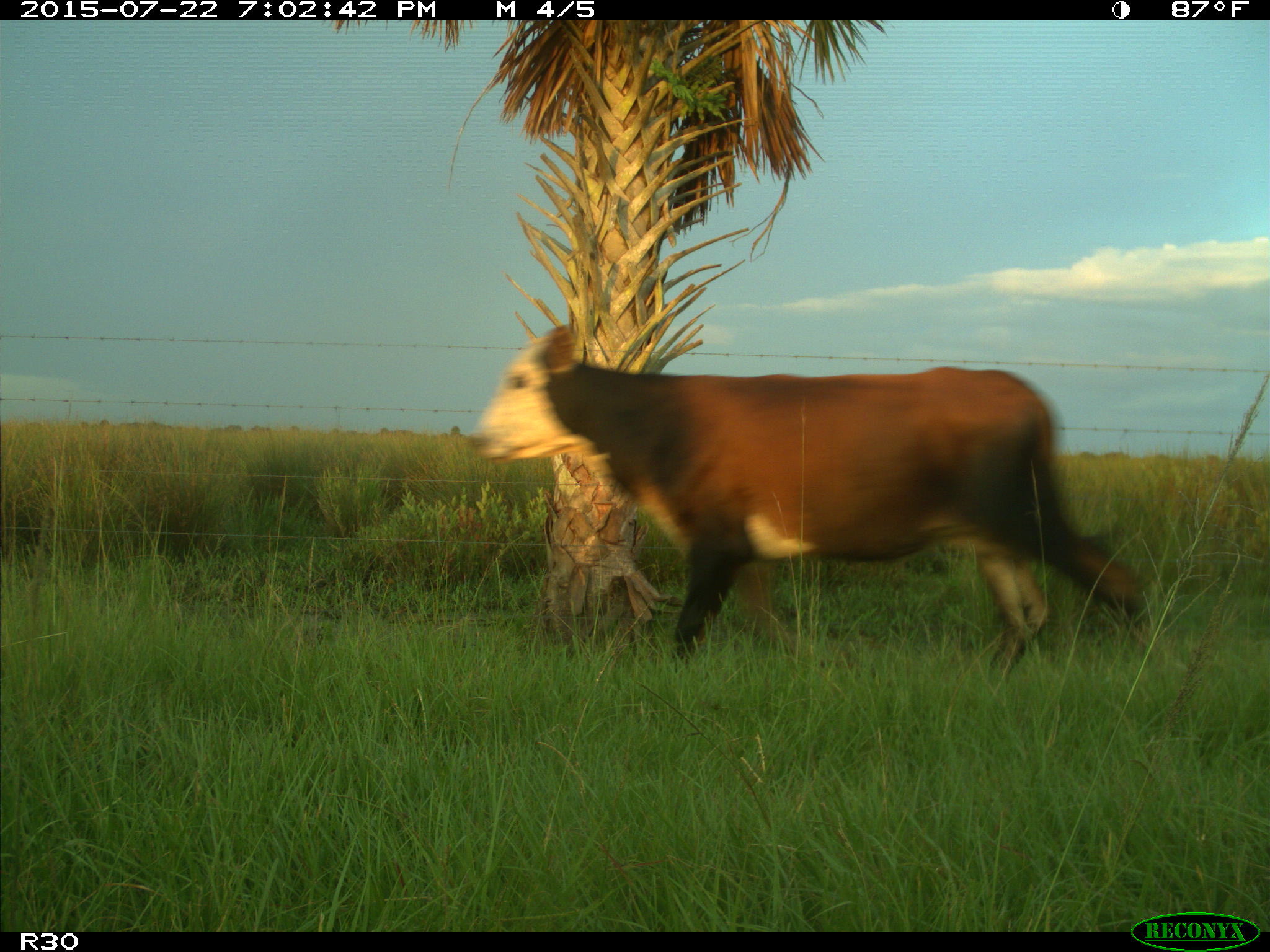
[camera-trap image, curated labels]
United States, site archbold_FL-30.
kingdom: Animalia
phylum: Chordata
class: Mammalia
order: Artiodactyla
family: Bovidae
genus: Bos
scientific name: Bos taurus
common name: domestic cow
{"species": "Bos taurus (domestic cow)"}